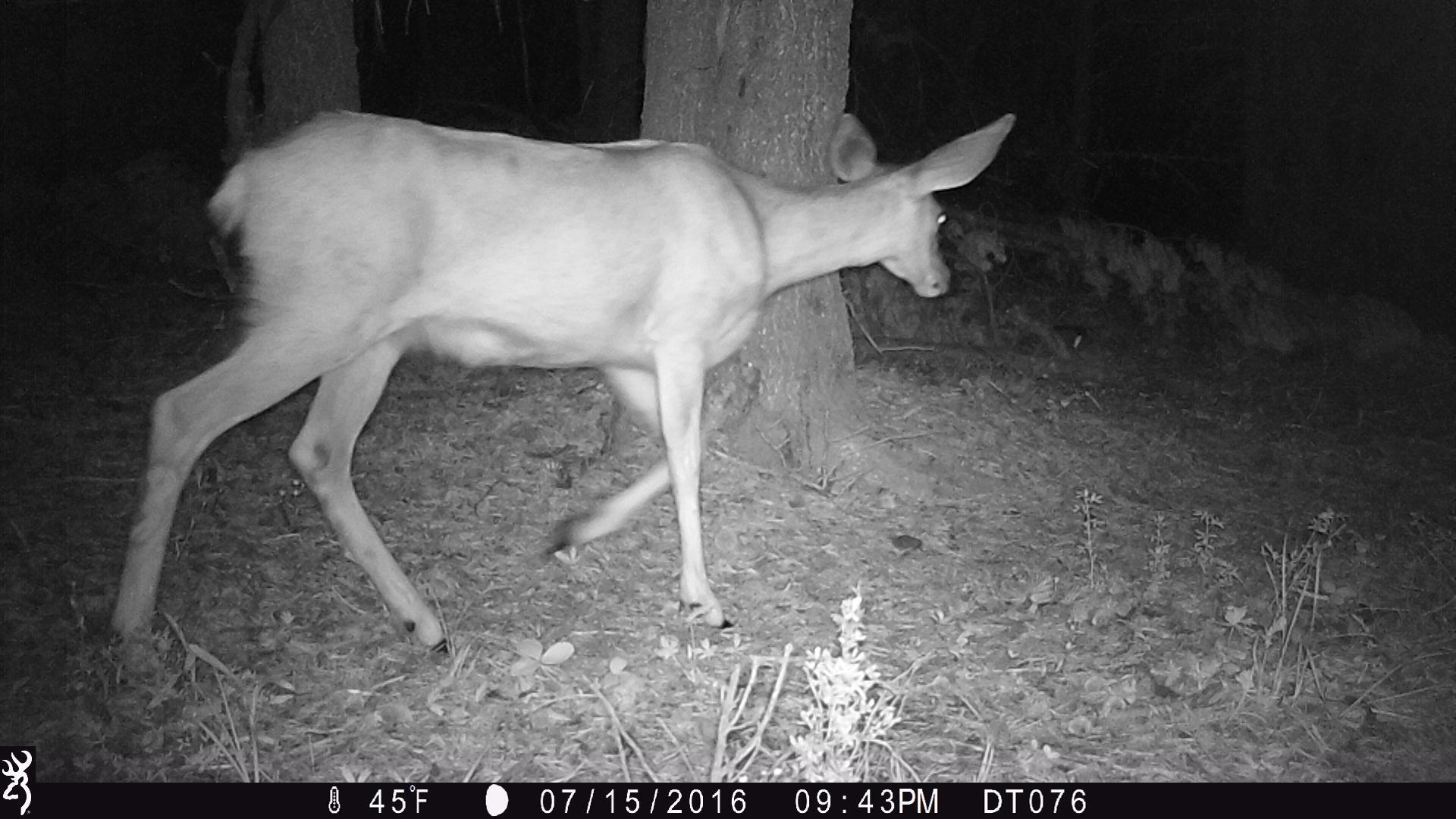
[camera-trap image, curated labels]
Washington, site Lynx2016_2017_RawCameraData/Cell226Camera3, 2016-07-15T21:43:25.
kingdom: Animalia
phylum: Chordata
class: Mammalia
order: Artiodactyla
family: Cervidae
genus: Odocoileus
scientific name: Odocoileus hemionus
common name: mule deer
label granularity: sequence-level